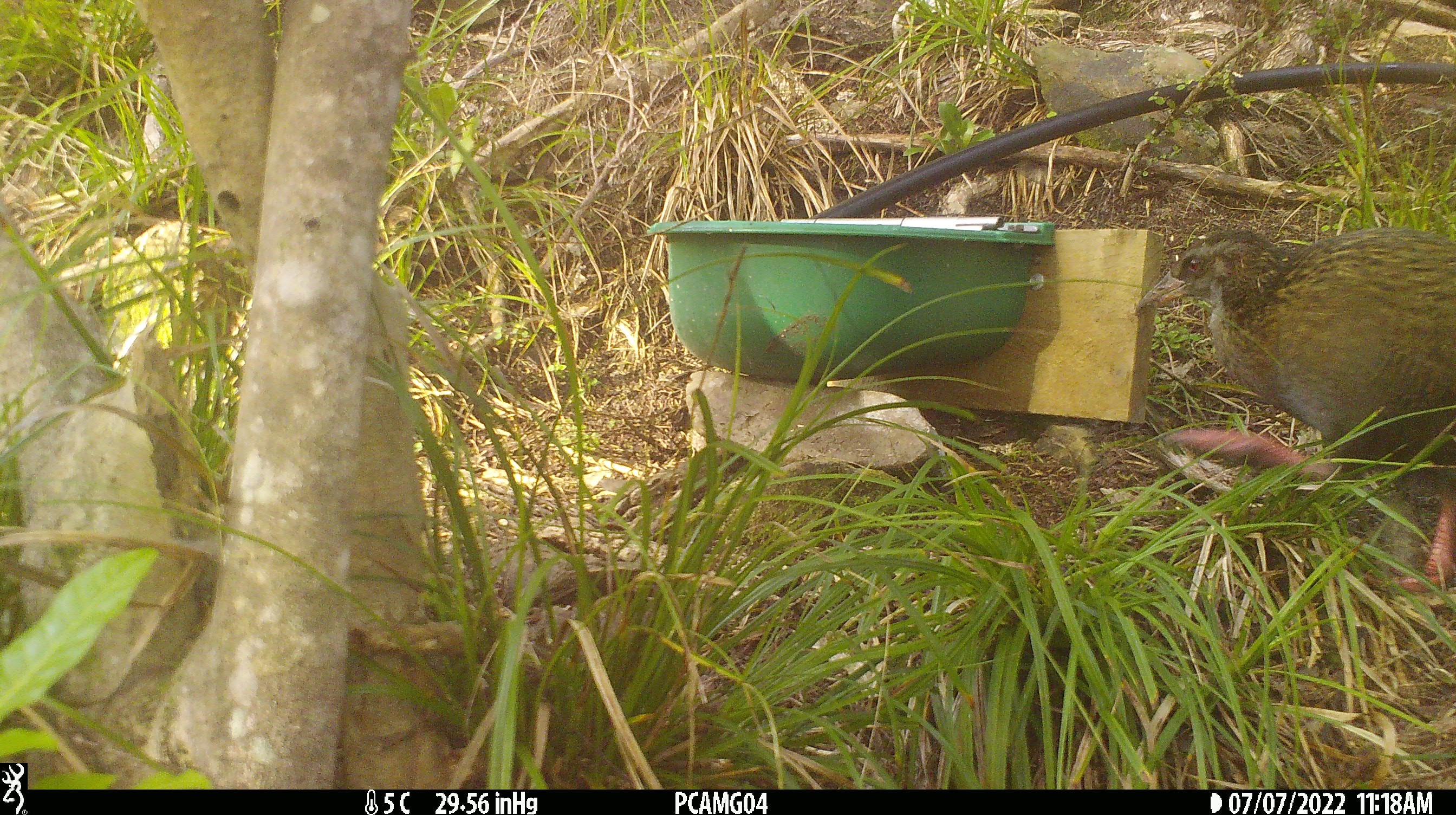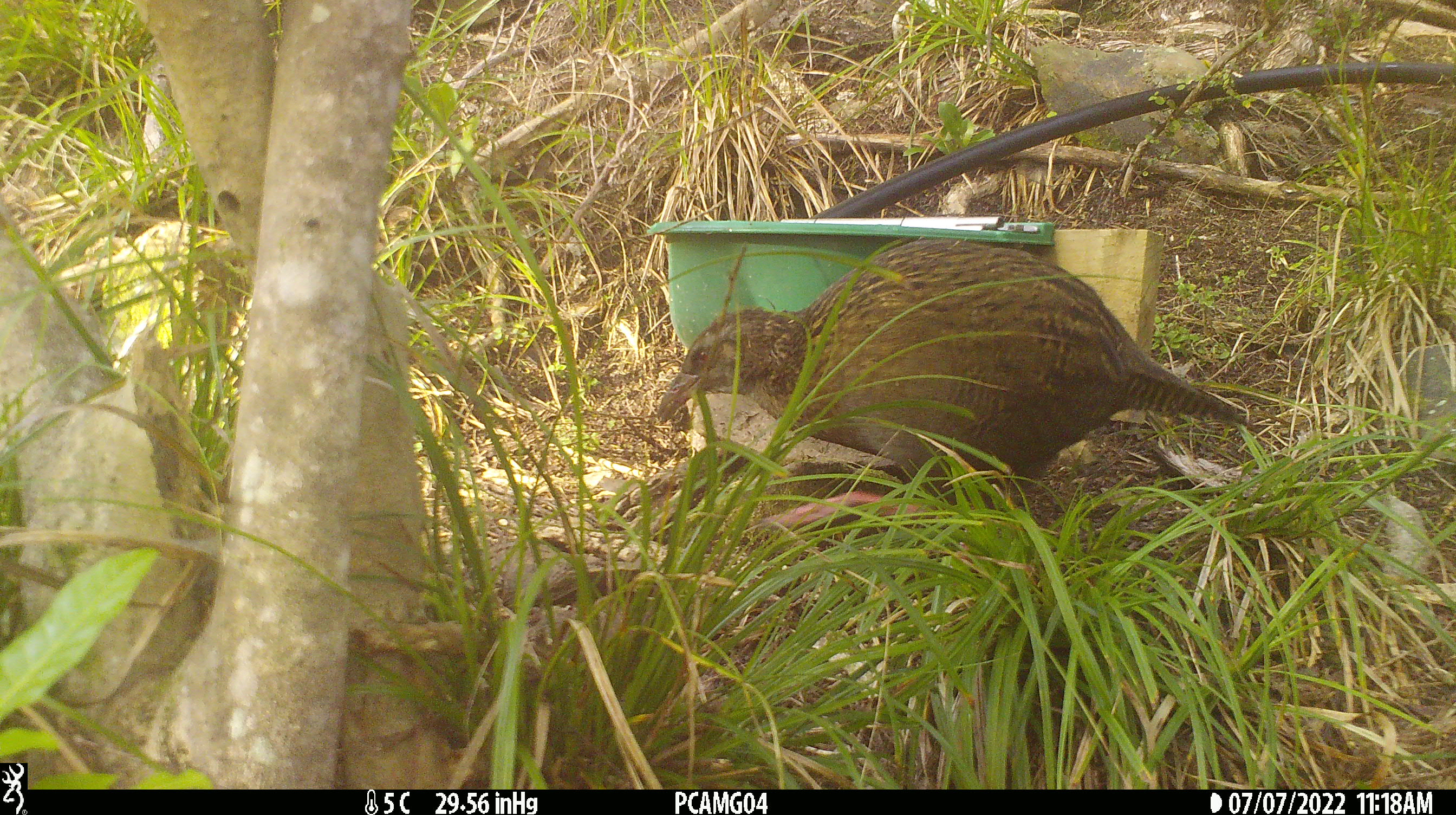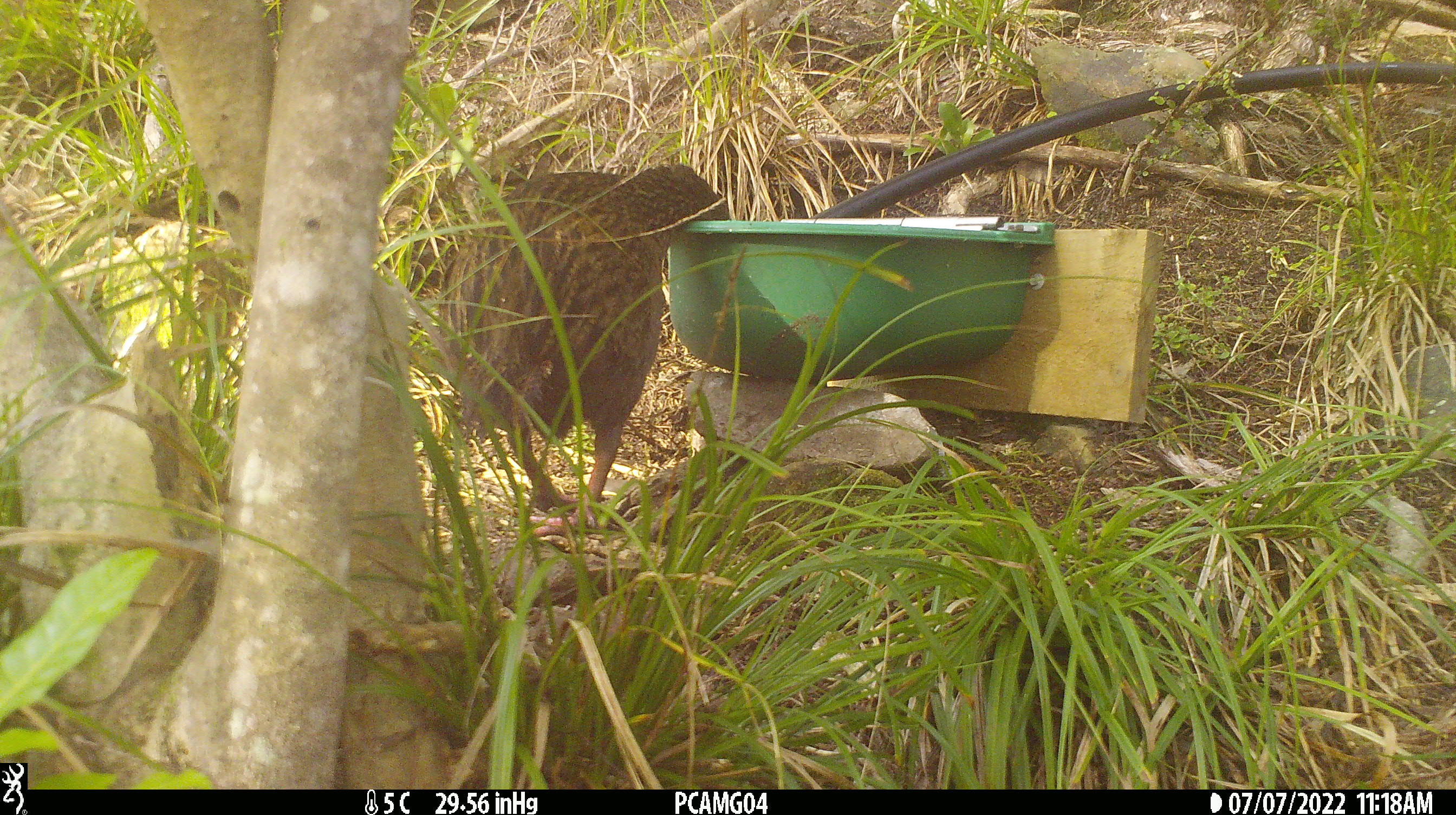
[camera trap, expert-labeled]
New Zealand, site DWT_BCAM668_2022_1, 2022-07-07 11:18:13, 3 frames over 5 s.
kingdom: Animalia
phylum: Chordata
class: Aves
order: Gruiformes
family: Rallidae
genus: Gallirallus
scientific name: Gallirallus australis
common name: weka